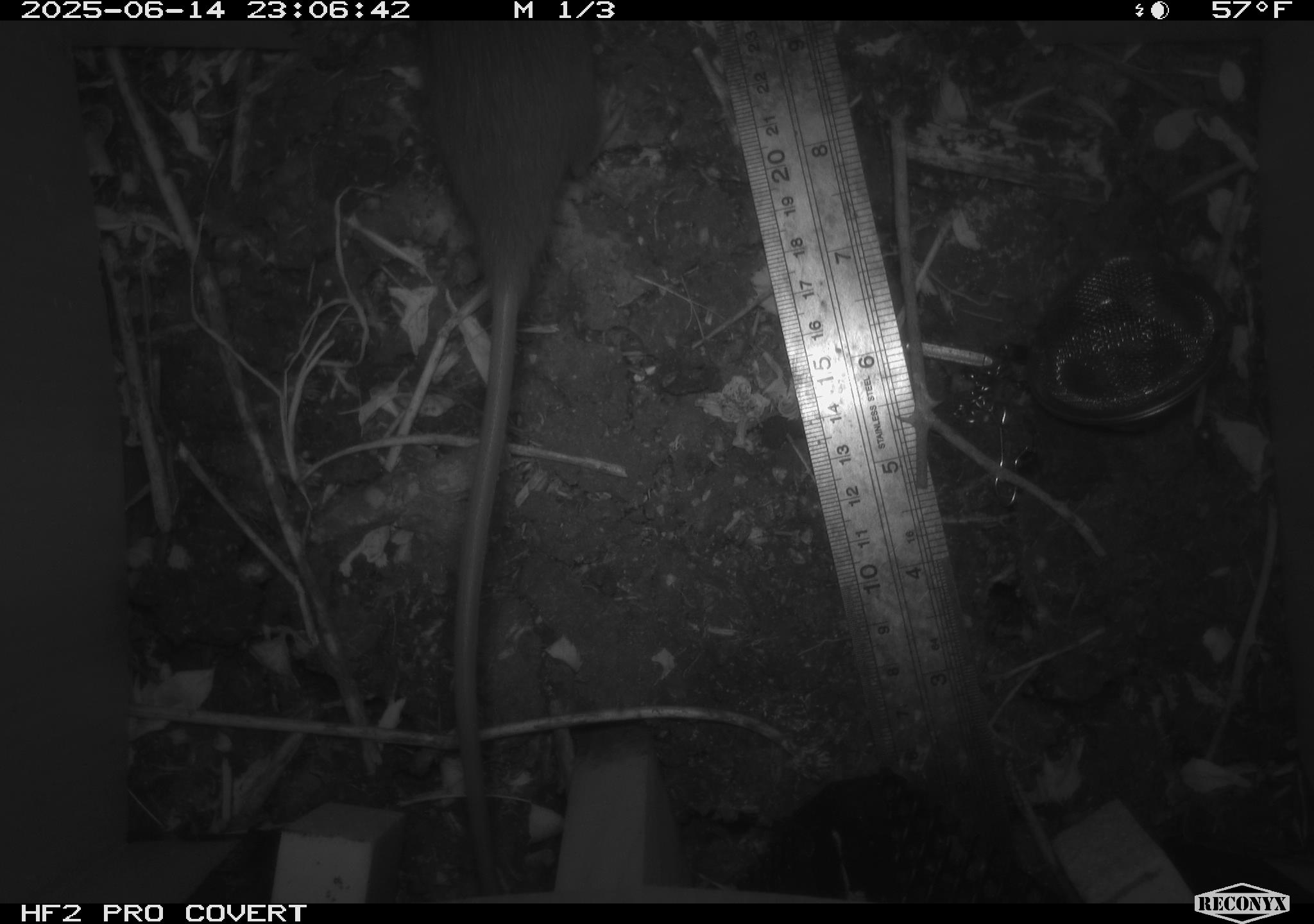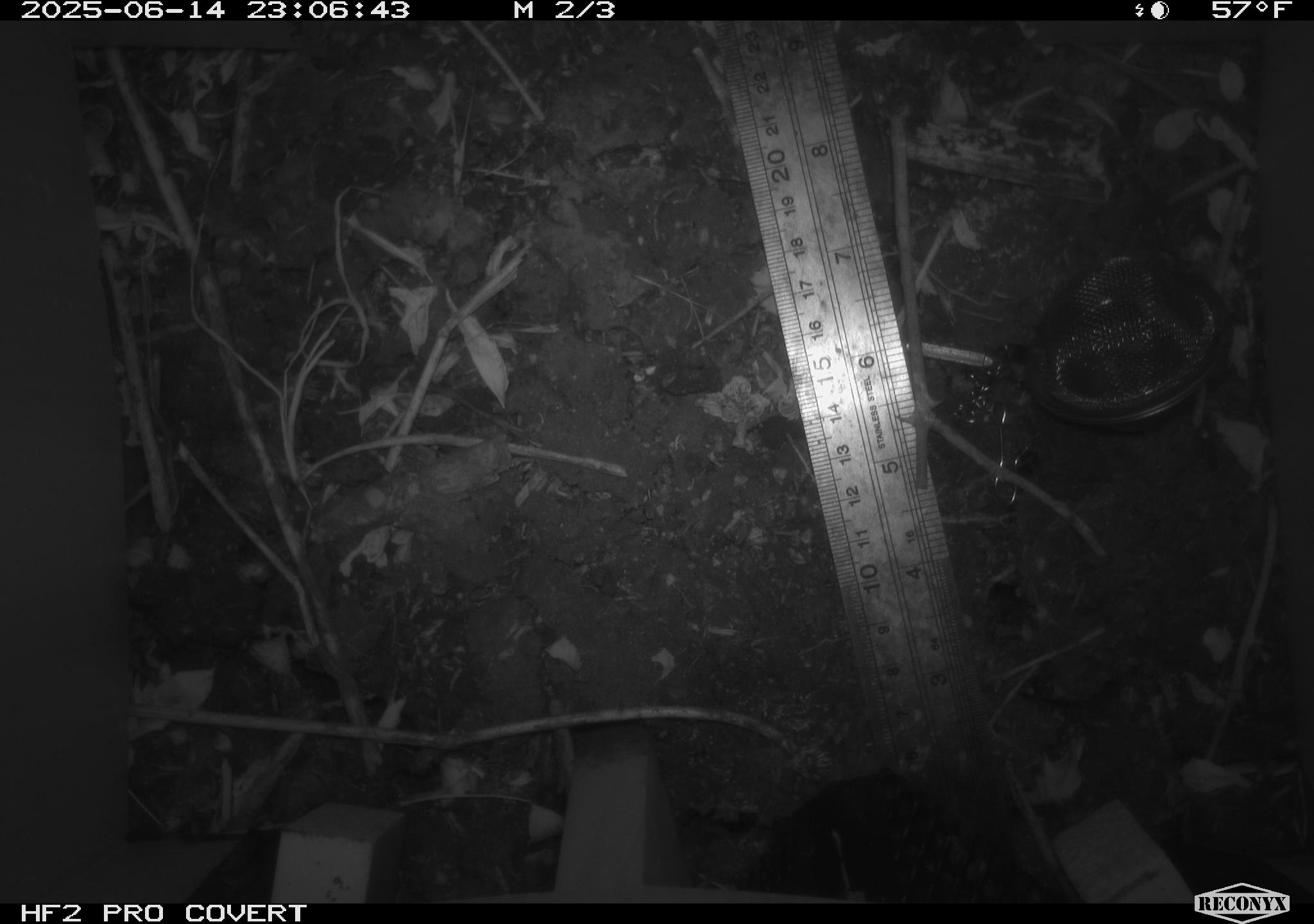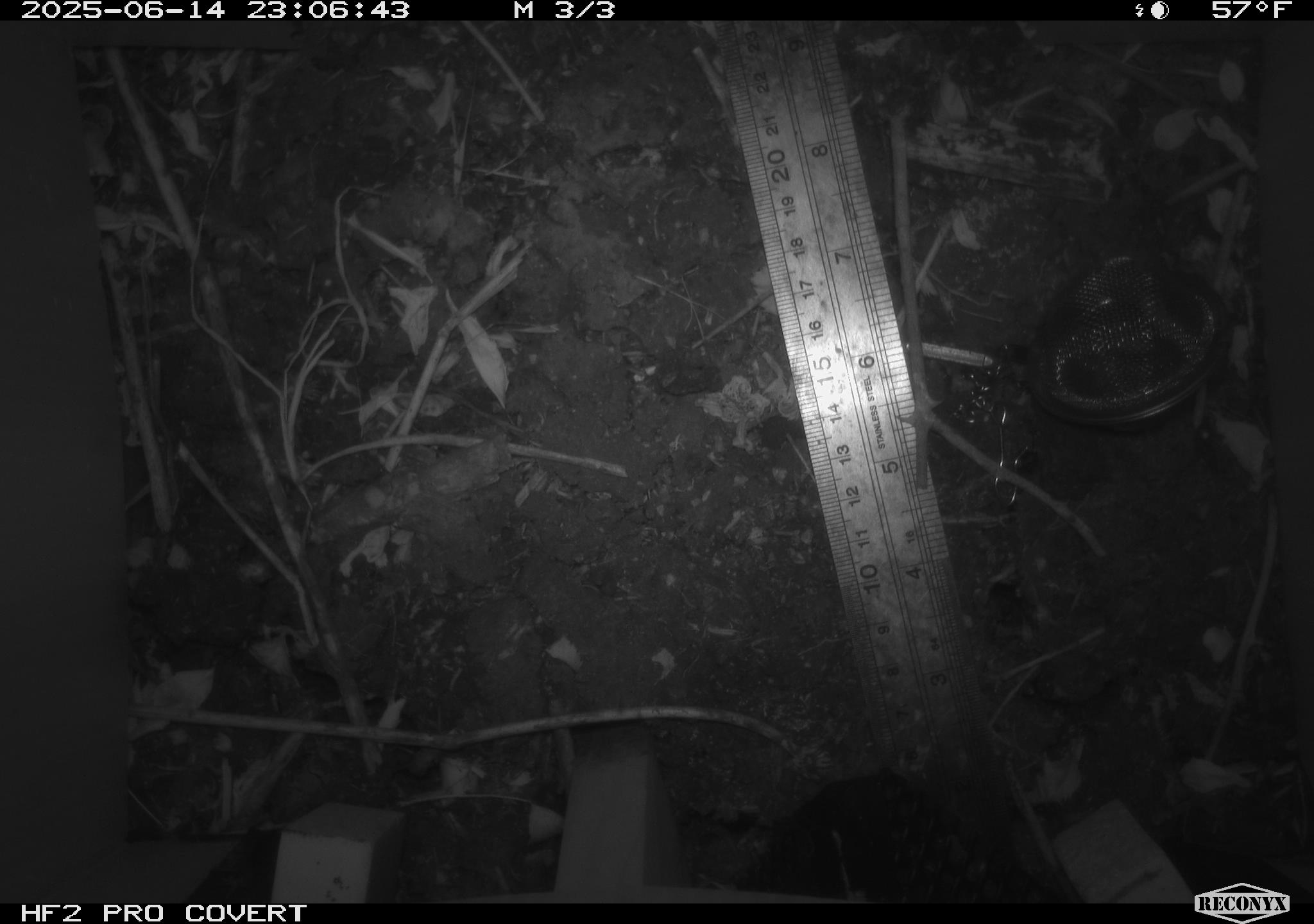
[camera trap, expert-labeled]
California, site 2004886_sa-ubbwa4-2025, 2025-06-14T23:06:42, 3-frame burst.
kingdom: Animalia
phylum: Chordata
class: Mammalia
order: Rodentia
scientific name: Rodentia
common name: rodent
Rodent (Rodentia).